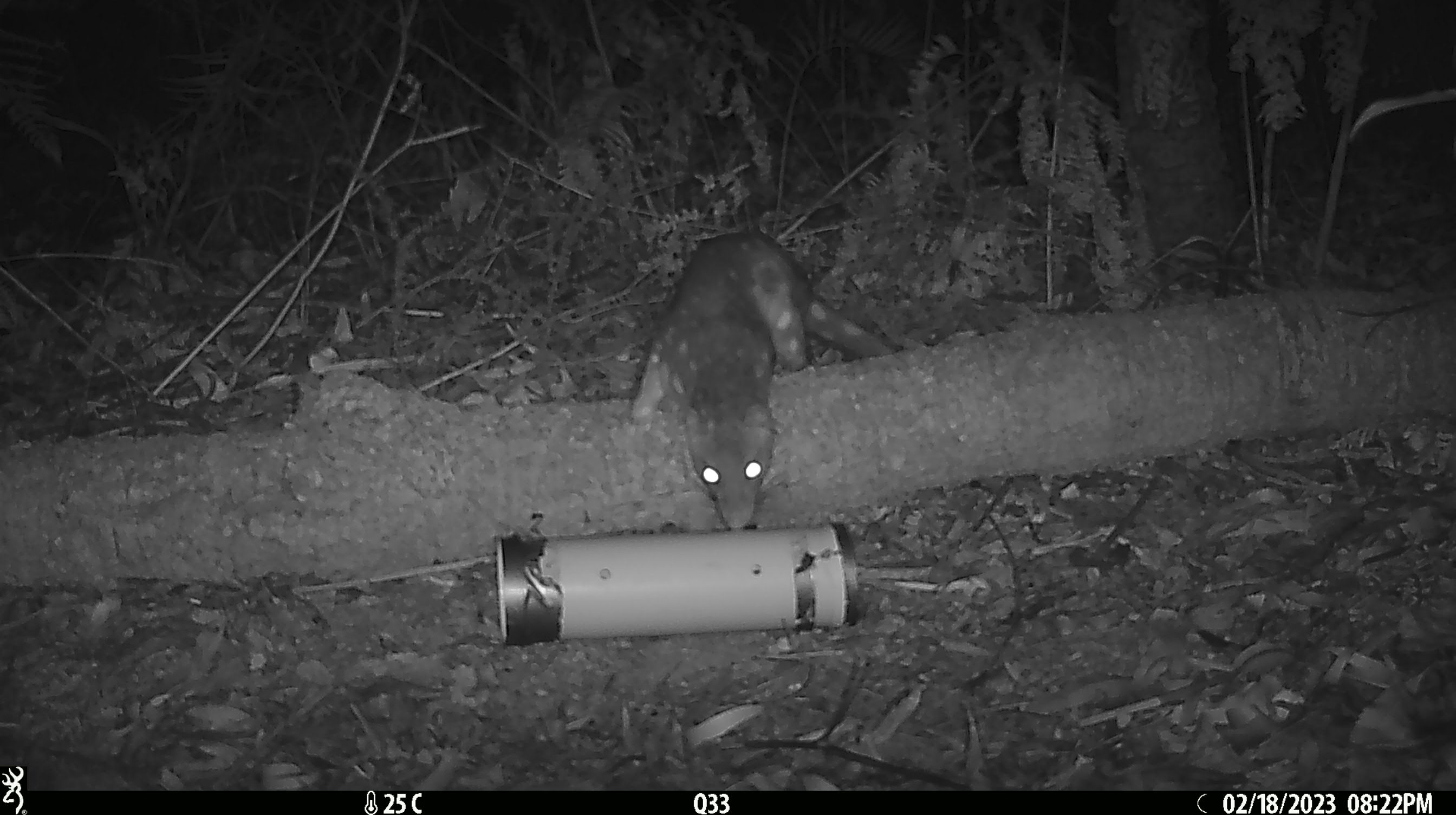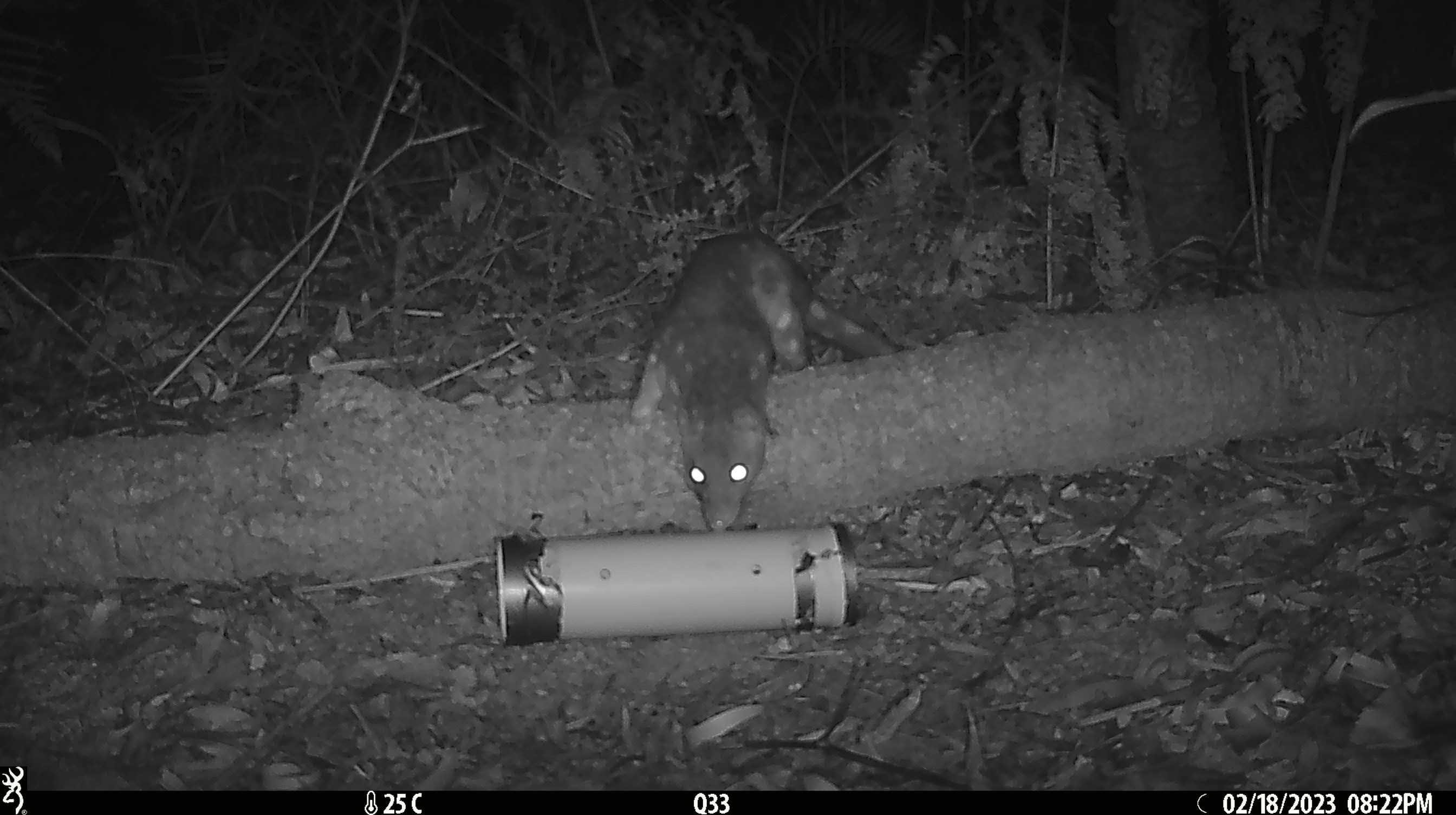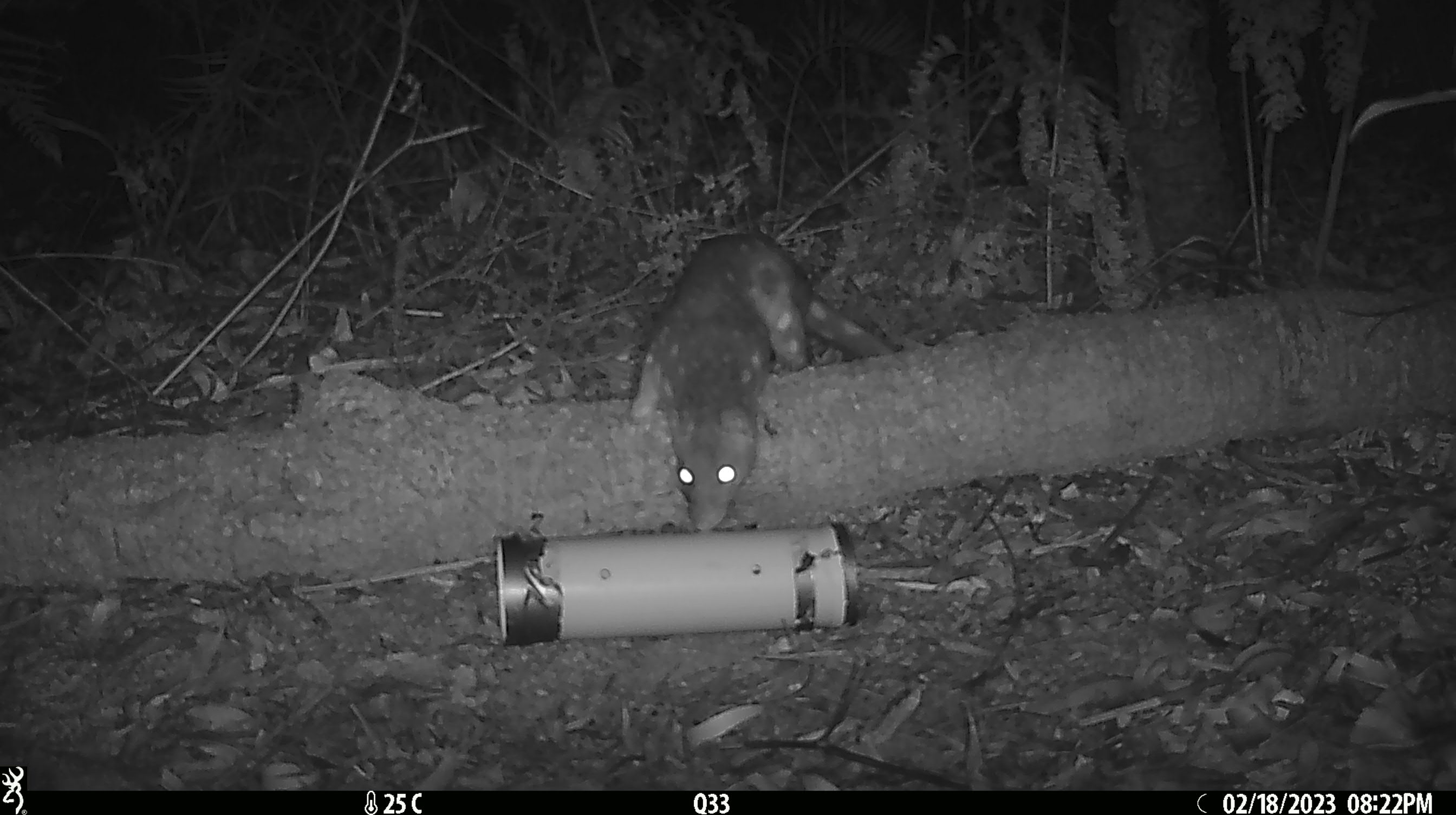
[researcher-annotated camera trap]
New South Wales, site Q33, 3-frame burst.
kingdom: Animalia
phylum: Chordata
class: Mammalia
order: Dasyuromorphia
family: Dasyuridae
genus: Dasyurus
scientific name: Dasyurus maculatus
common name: spotted-tailed quoll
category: quoll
Quoll (spotted-tailed quoll) (Dasyurus maculatus).